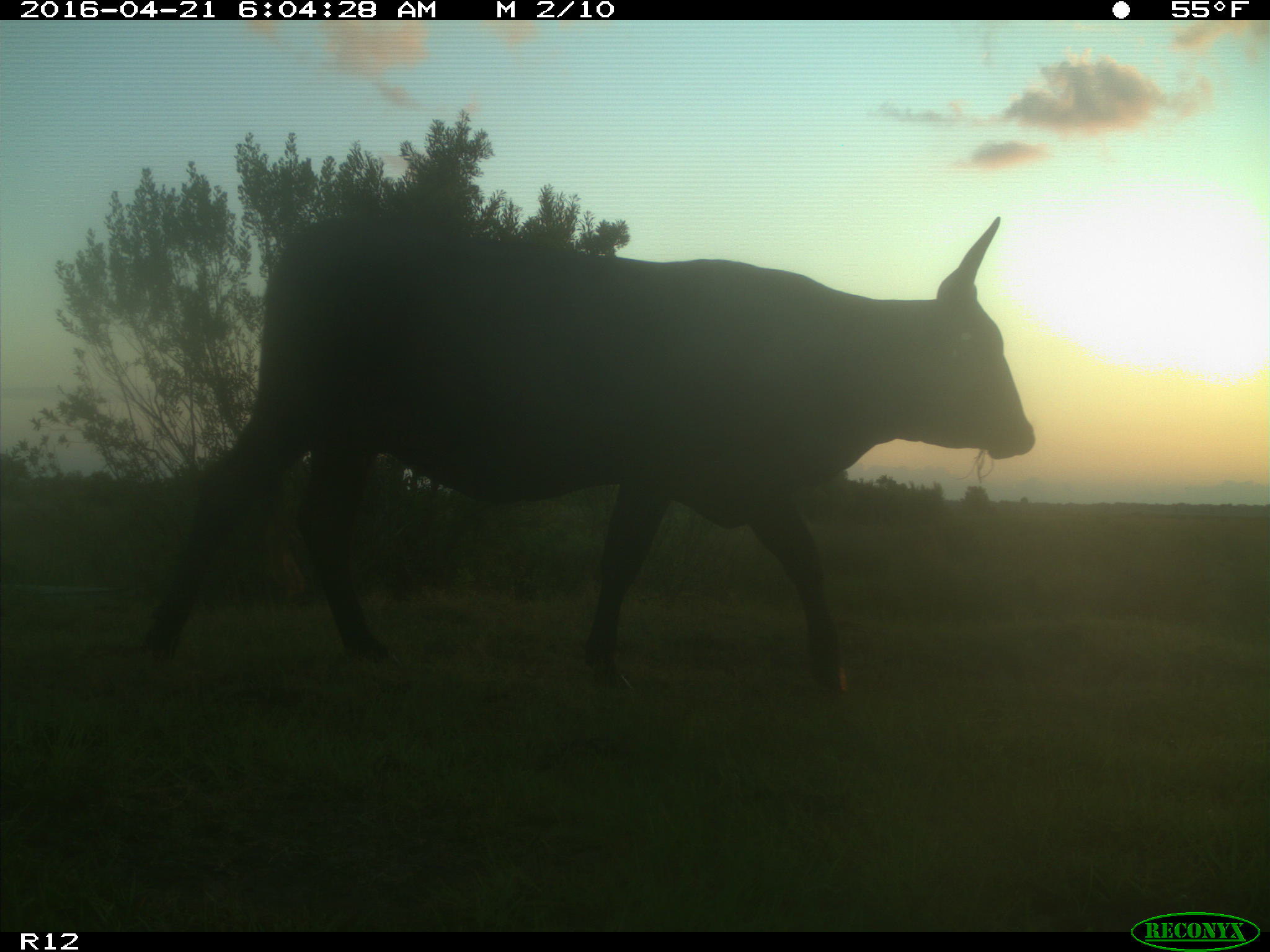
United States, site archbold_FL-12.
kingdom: Animalia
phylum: Chordata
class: Mammalia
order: Artiodactyla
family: Bovidae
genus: Bos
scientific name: Bos taurus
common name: domestic cow